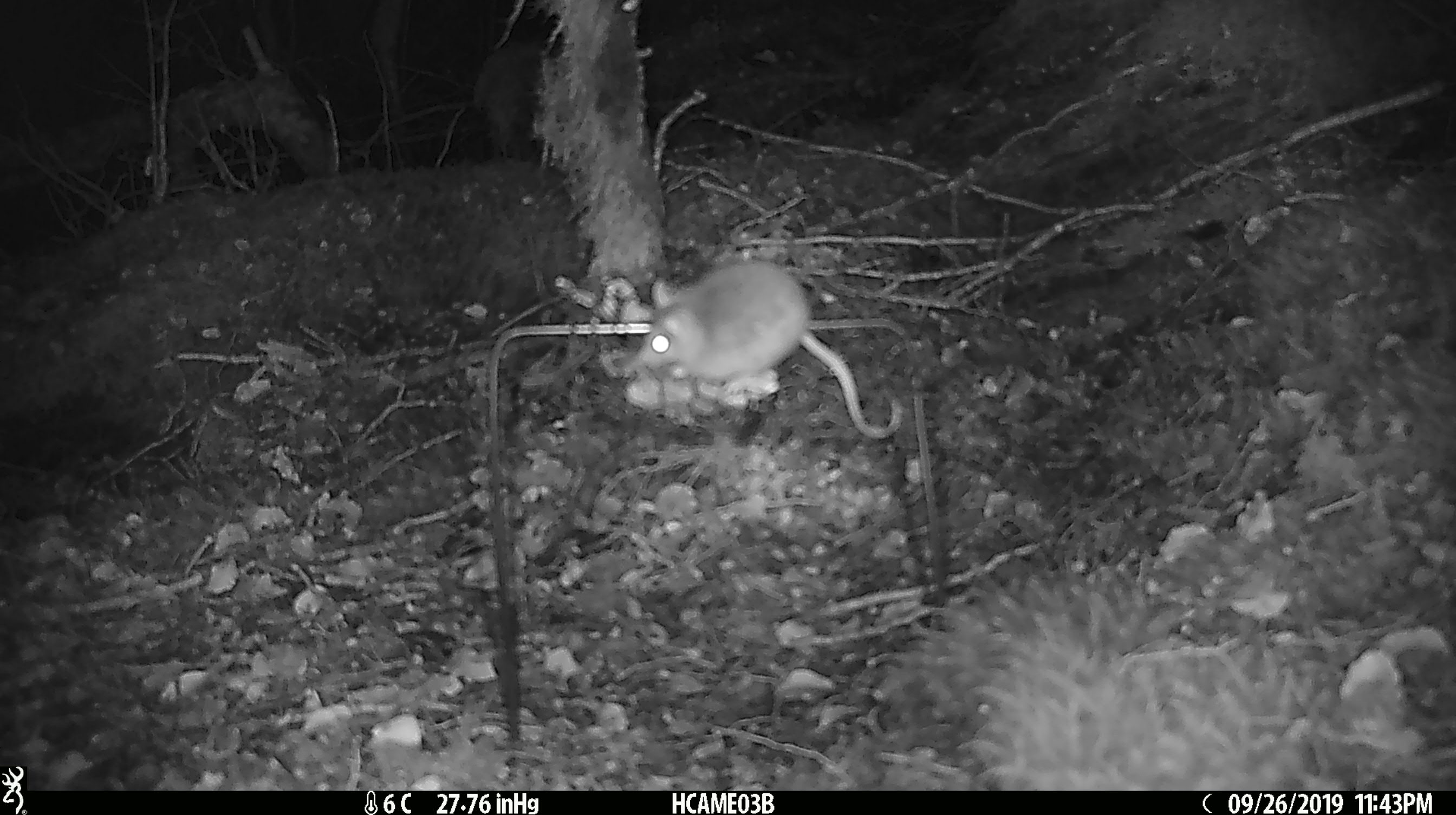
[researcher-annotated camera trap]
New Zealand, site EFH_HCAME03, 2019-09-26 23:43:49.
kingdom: Animalia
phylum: Chordata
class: Mammalia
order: Rodentia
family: Muridae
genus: Mus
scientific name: Mus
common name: mouse